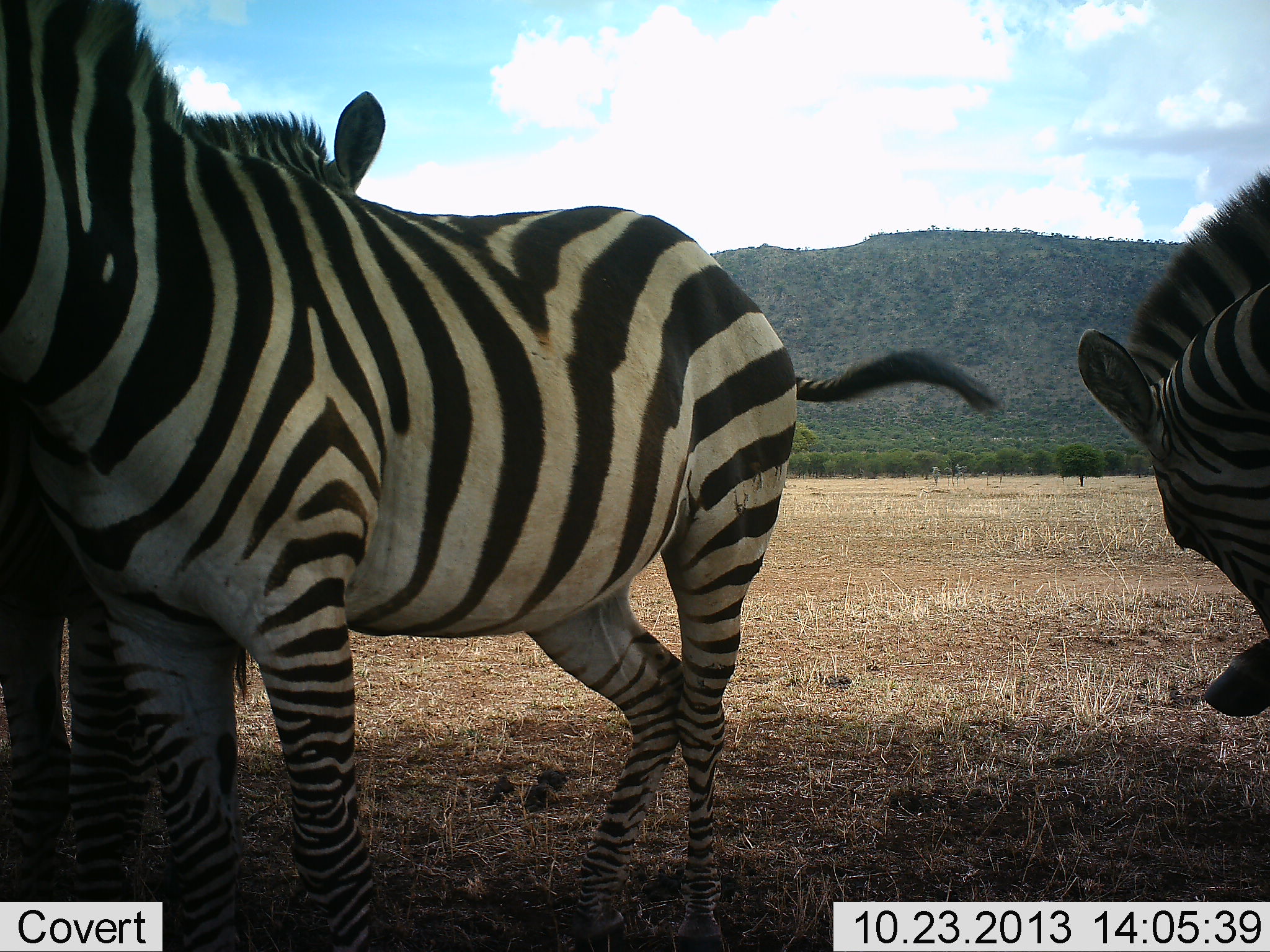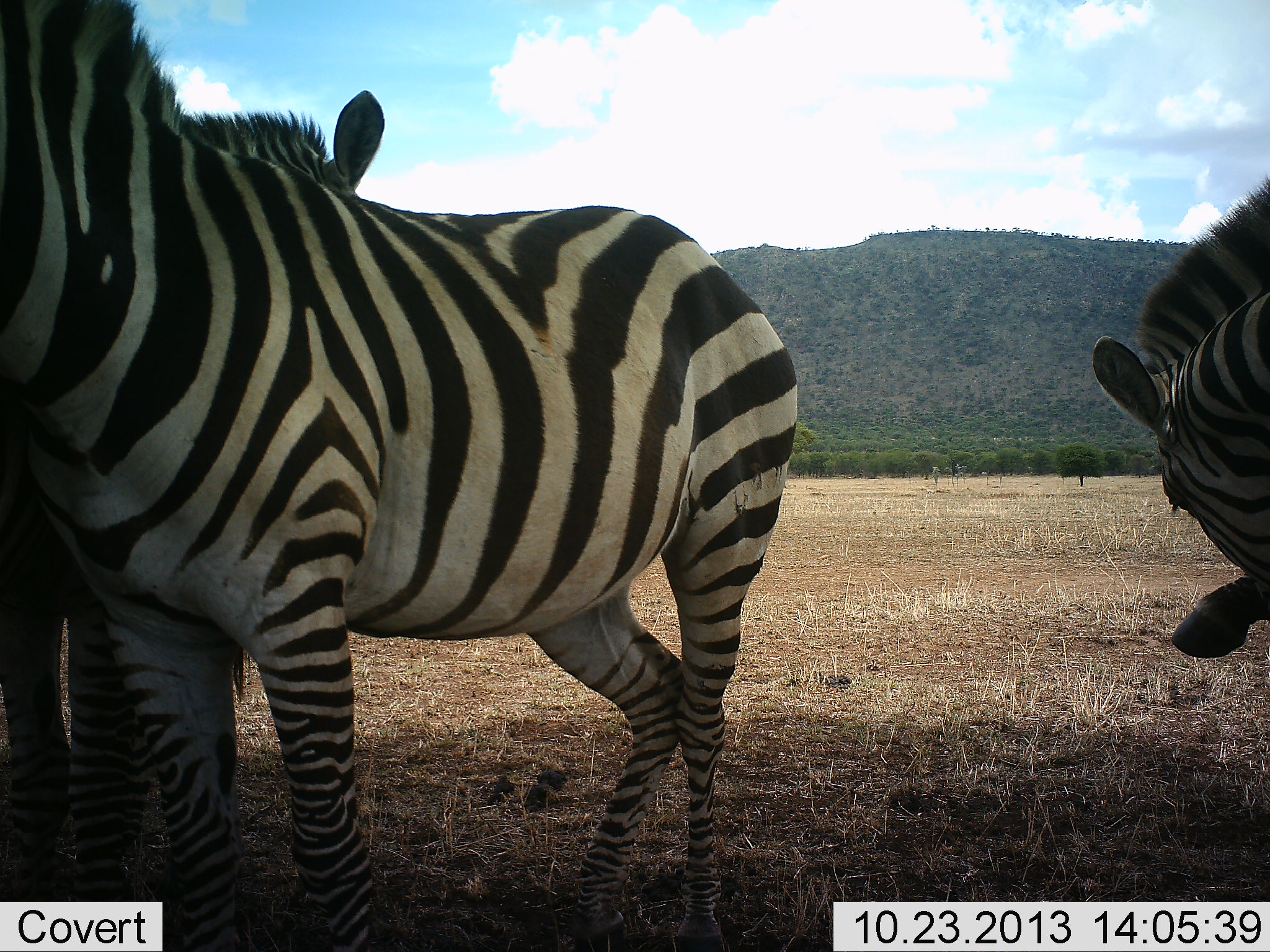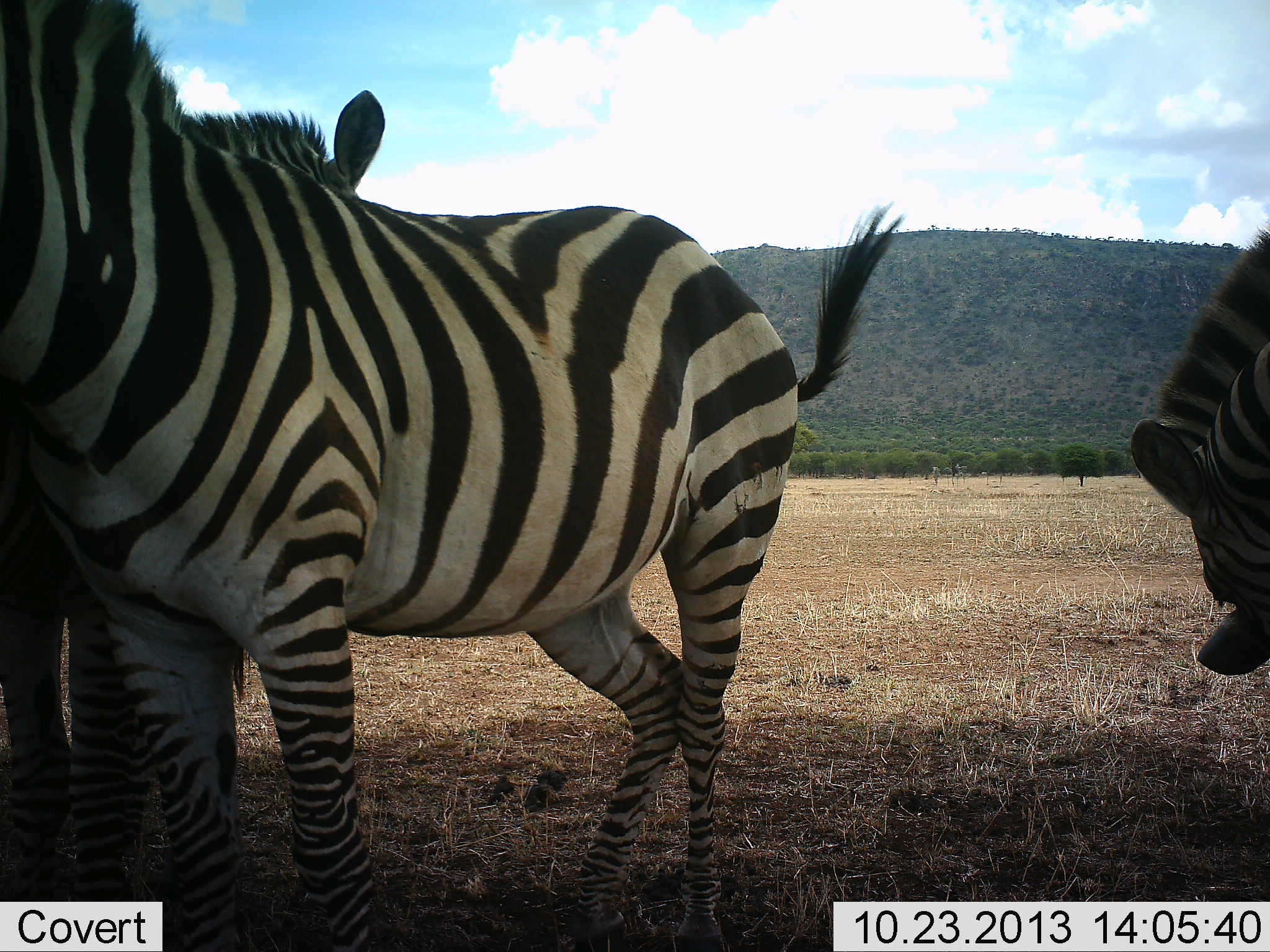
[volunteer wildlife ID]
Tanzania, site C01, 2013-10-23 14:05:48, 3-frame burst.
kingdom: Animalia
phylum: Chordata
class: Mammalia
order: Perissodactyla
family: Equidae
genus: Equus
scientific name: Equus quagga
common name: plains zebra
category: zebra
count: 3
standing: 100%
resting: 0%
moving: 10%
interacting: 30%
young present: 0%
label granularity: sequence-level